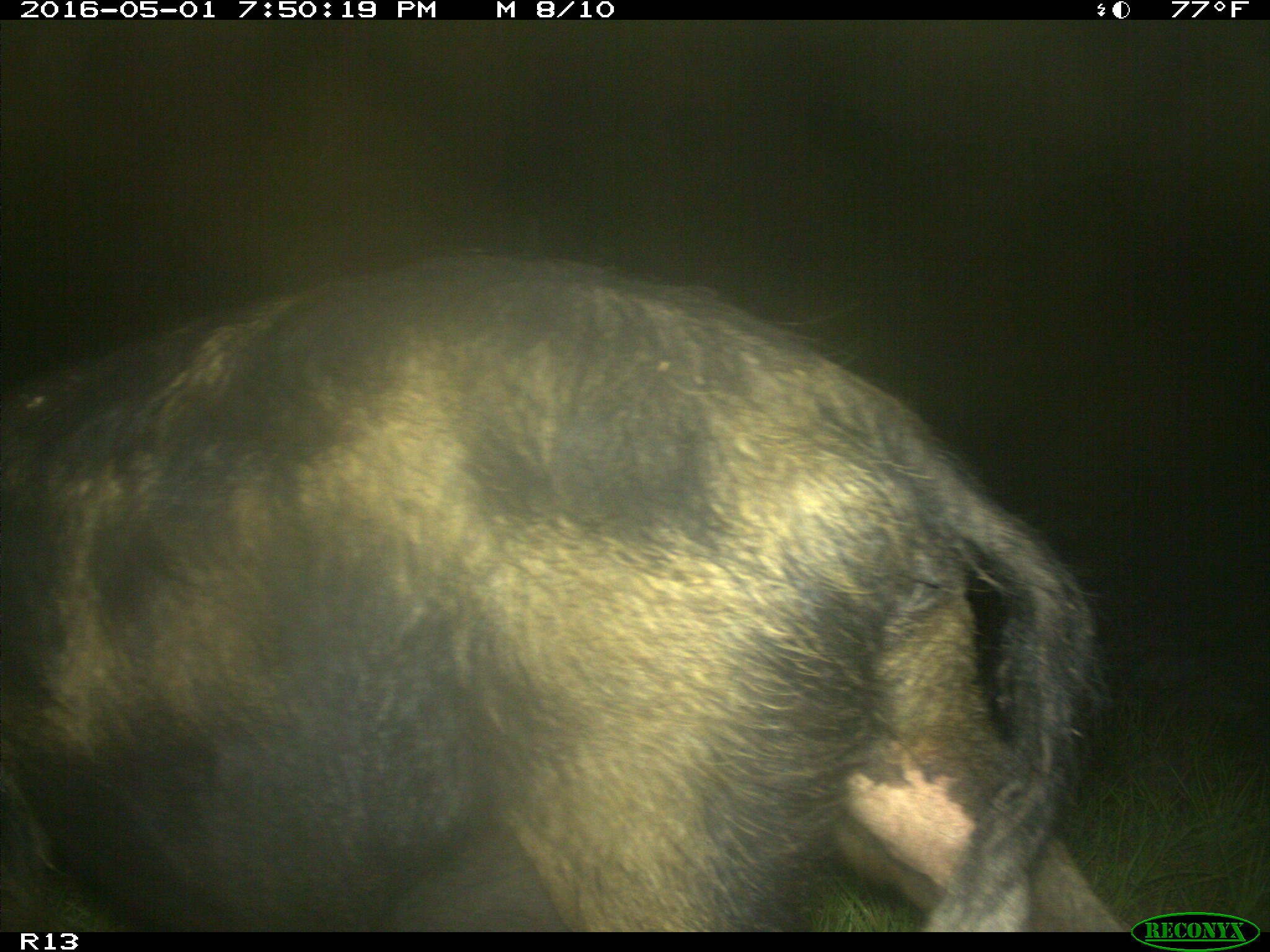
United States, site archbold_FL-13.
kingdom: Animalia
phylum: Chordata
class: Mammalia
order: Artiodactyla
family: Suidae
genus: Sus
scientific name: Sus scrofa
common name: wild boar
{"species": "Sus scrofa (wild boar)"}